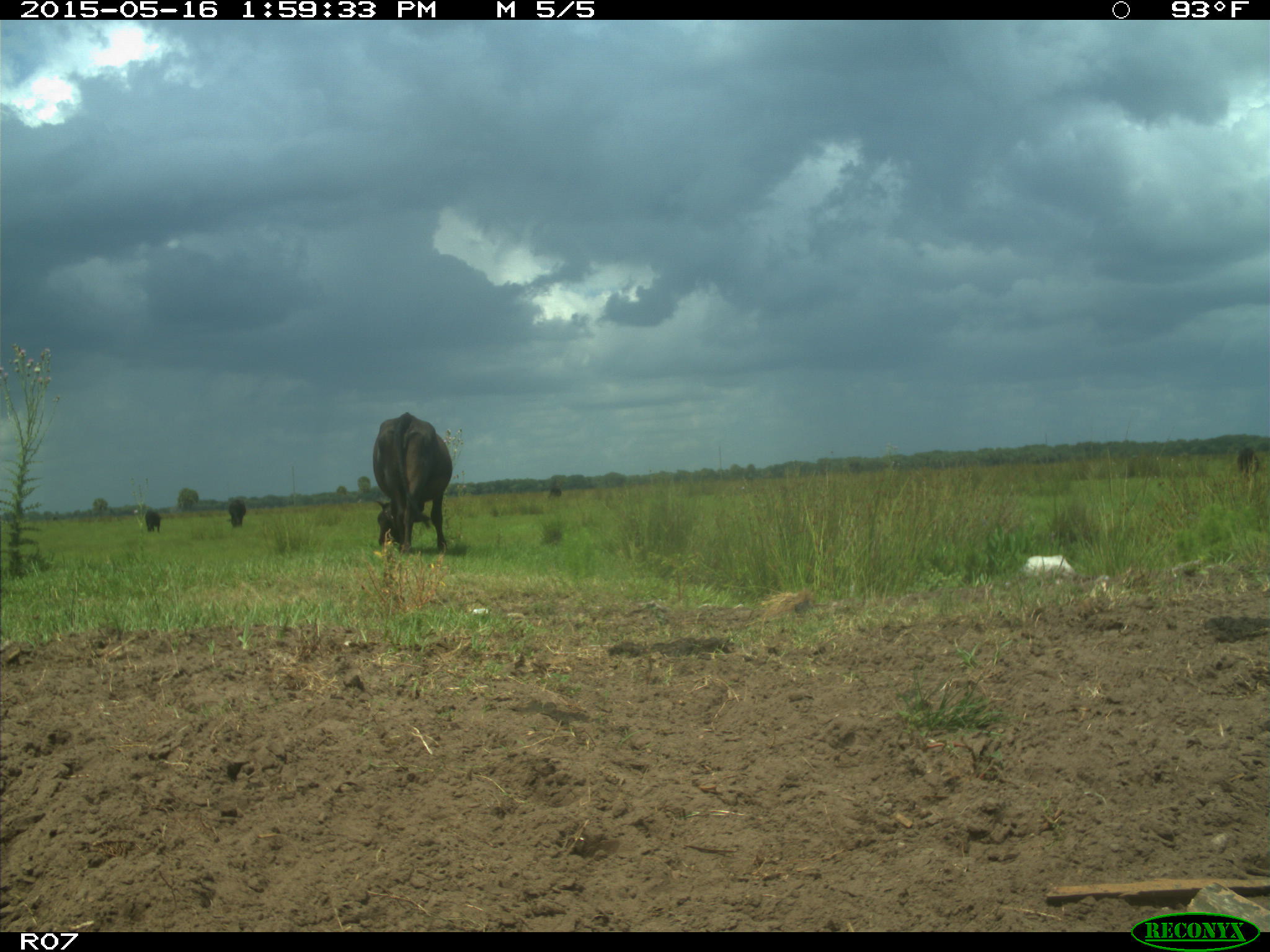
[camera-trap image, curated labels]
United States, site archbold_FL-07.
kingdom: Animalia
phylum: Chordata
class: Mammalia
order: Artiodactyla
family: Bovidae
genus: Bos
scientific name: Bos taurus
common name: domestic cow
Bos taurus (domestic cow).